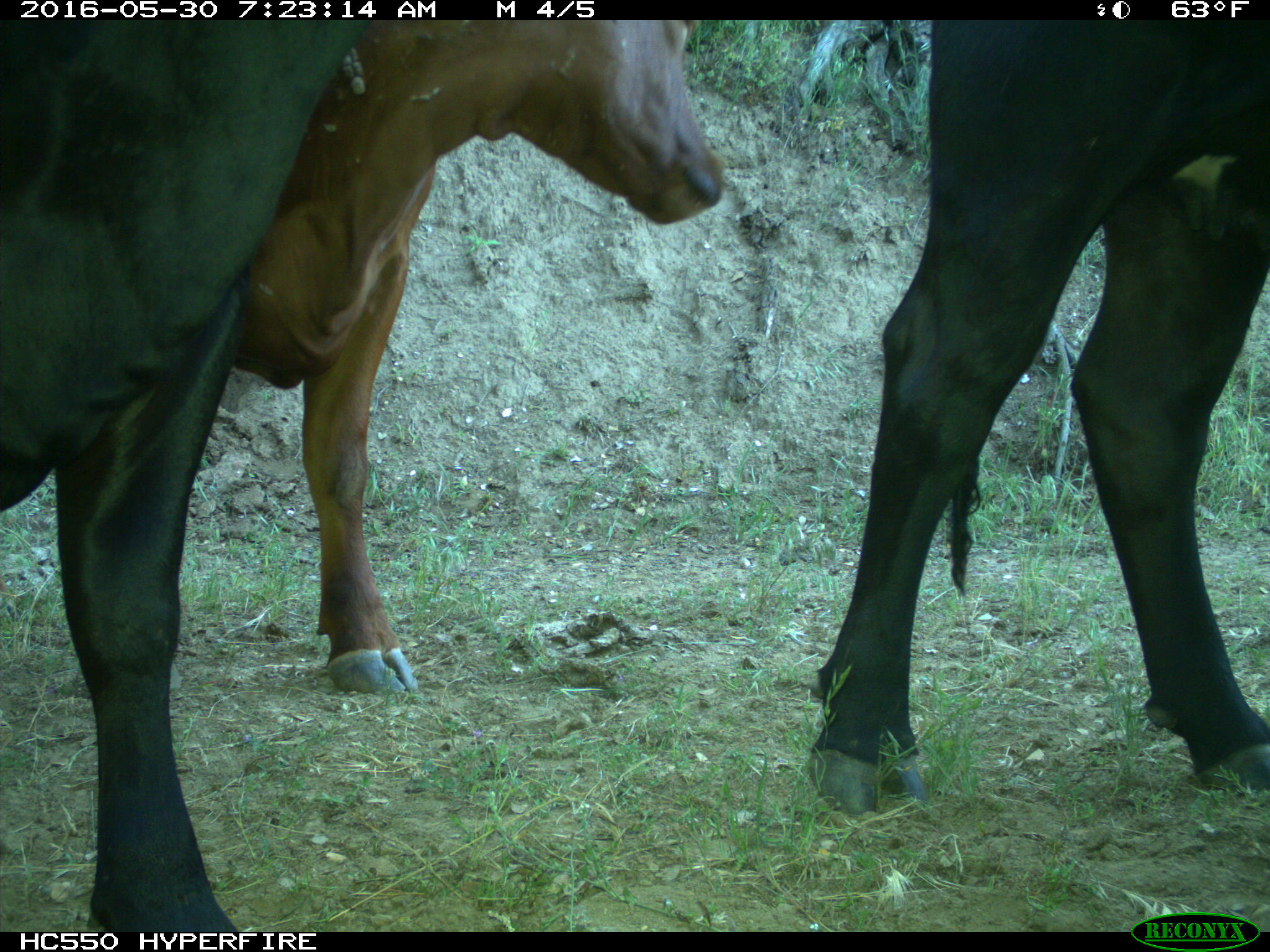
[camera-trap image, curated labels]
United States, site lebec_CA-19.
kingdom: Animalia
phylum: Chordata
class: Mammalia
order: Artiodactyla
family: Bovidae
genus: Bos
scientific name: Bos taurus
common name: domestic cow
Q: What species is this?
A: Bos taurus (domestic cow).